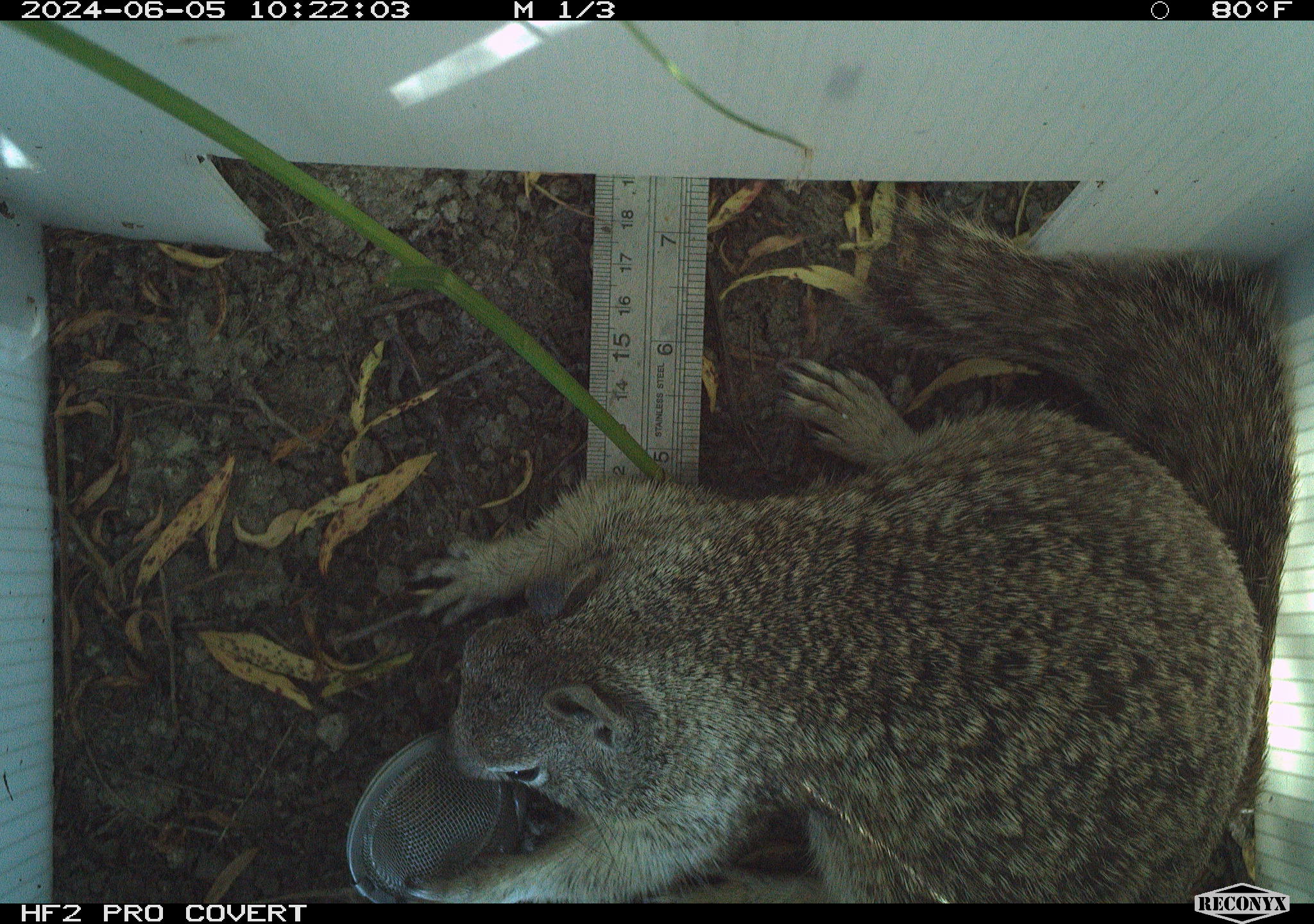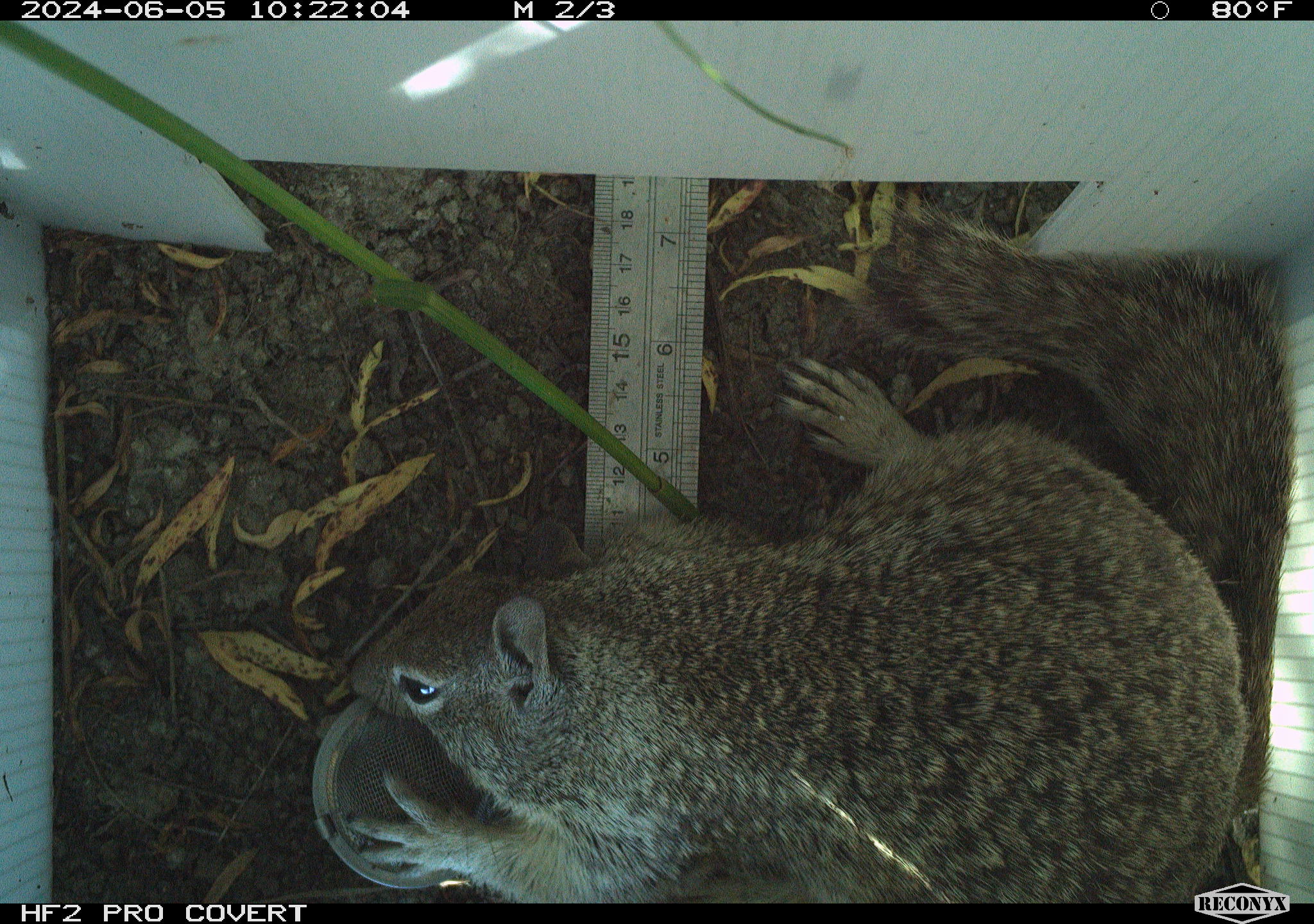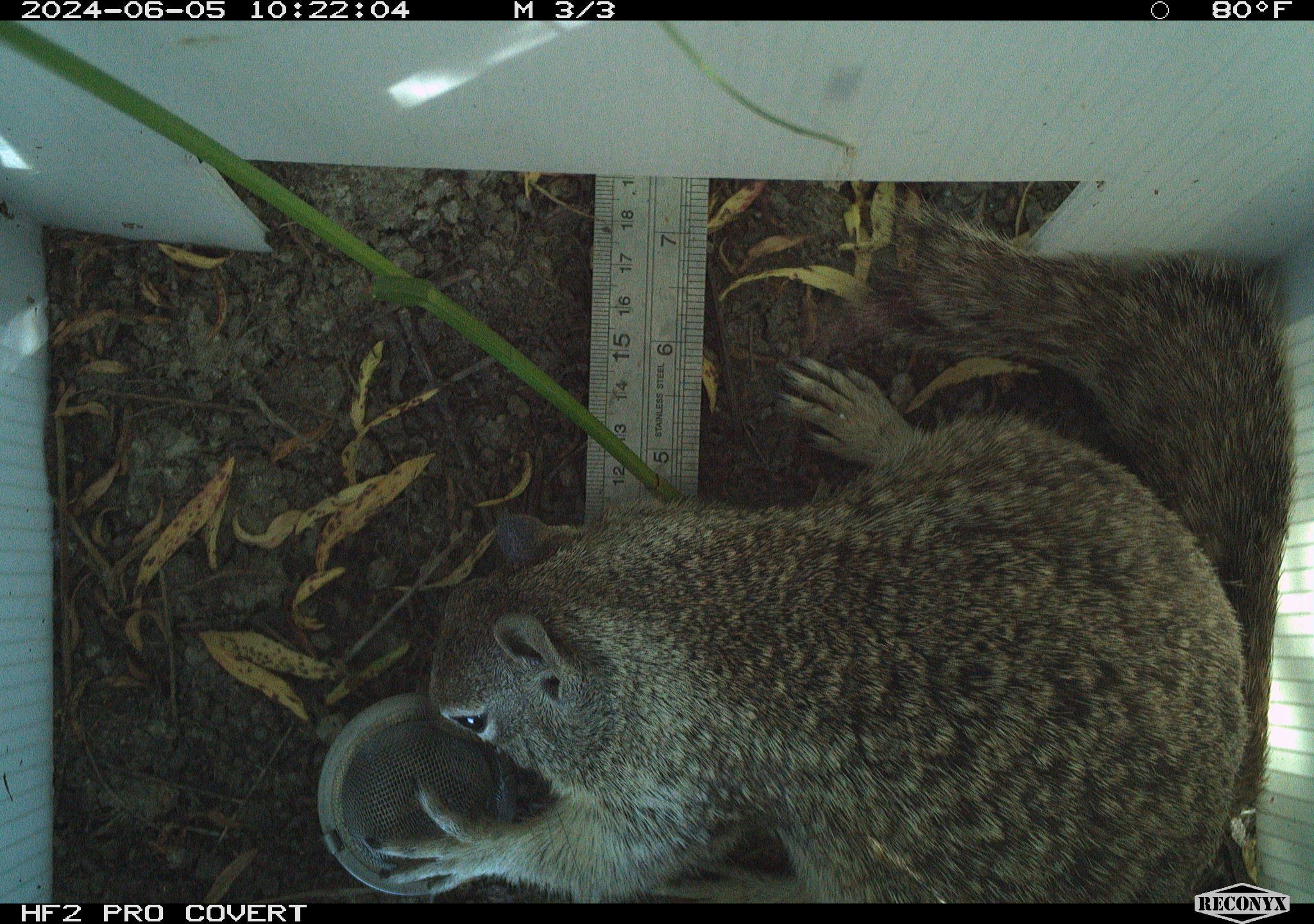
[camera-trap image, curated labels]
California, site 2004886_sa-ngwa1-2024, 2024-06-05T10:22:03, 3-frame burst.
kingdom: Animalia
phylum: Chordata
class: Mammalia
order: Rodentia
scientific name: Rodentia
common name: mouse species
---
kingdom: Animalia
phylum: Chordata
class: Mammalia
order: Rodentia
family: Sciuridae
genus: Otospermophilus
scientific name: Otospermophilus beecheyi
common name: california ground squirrel